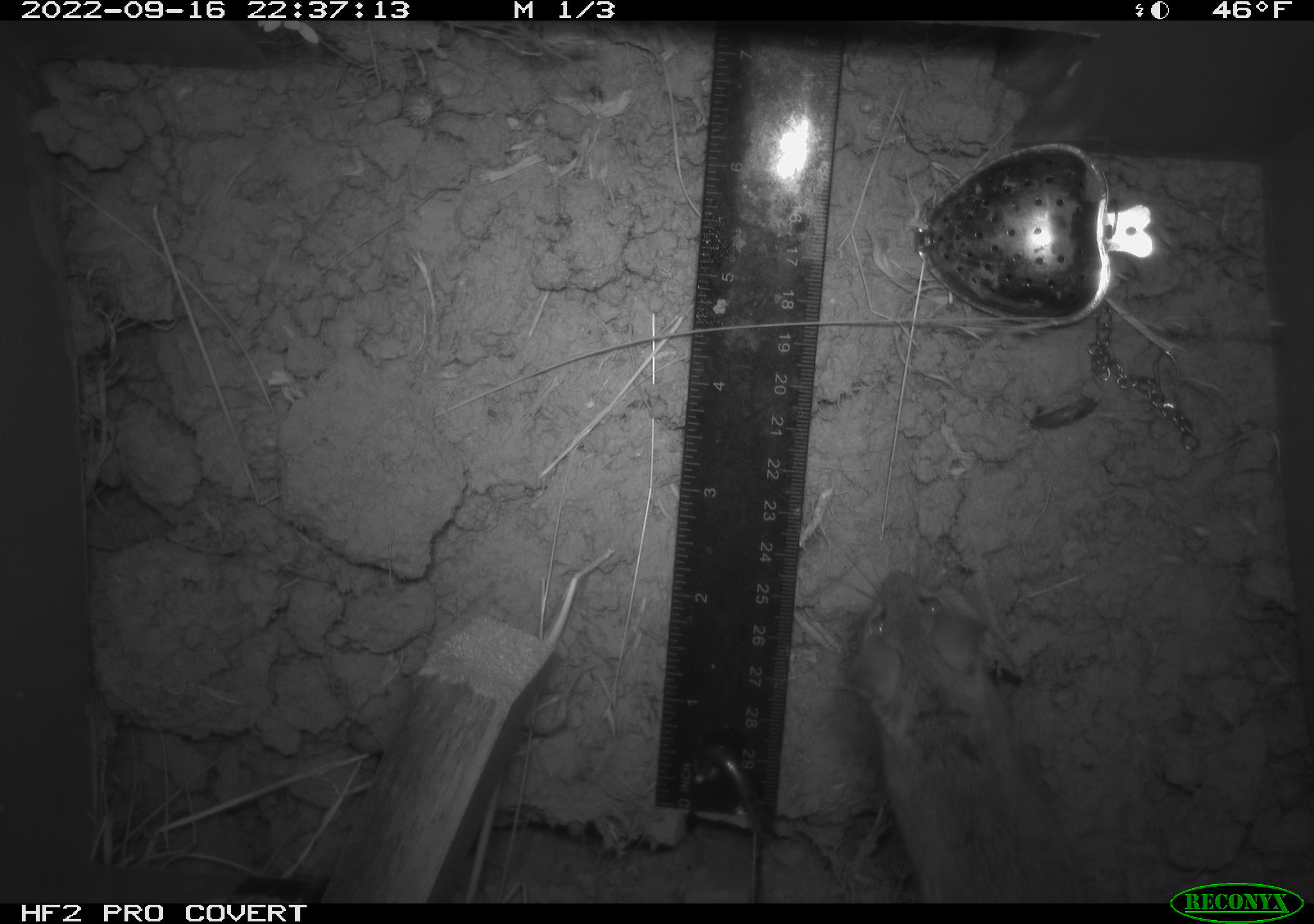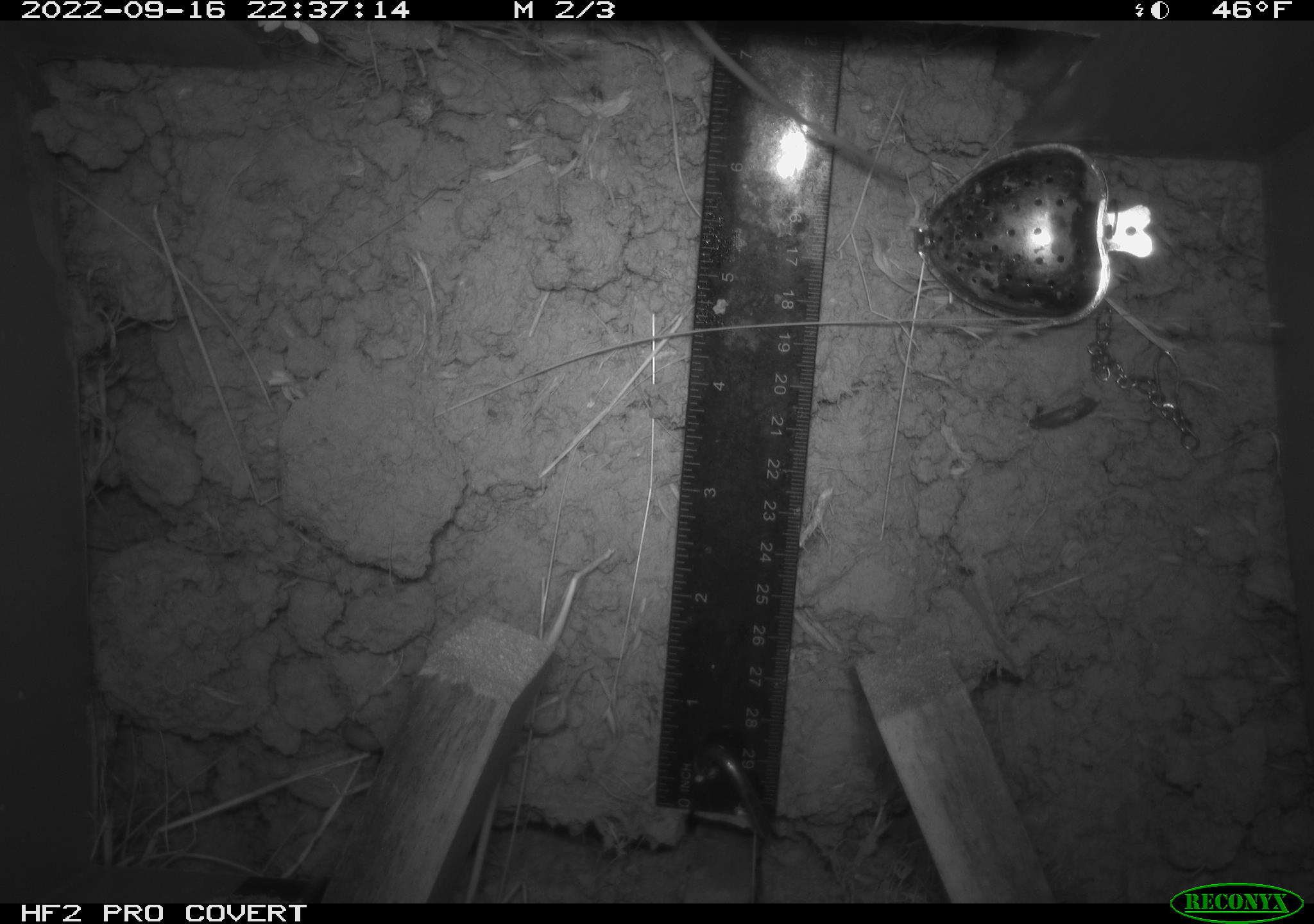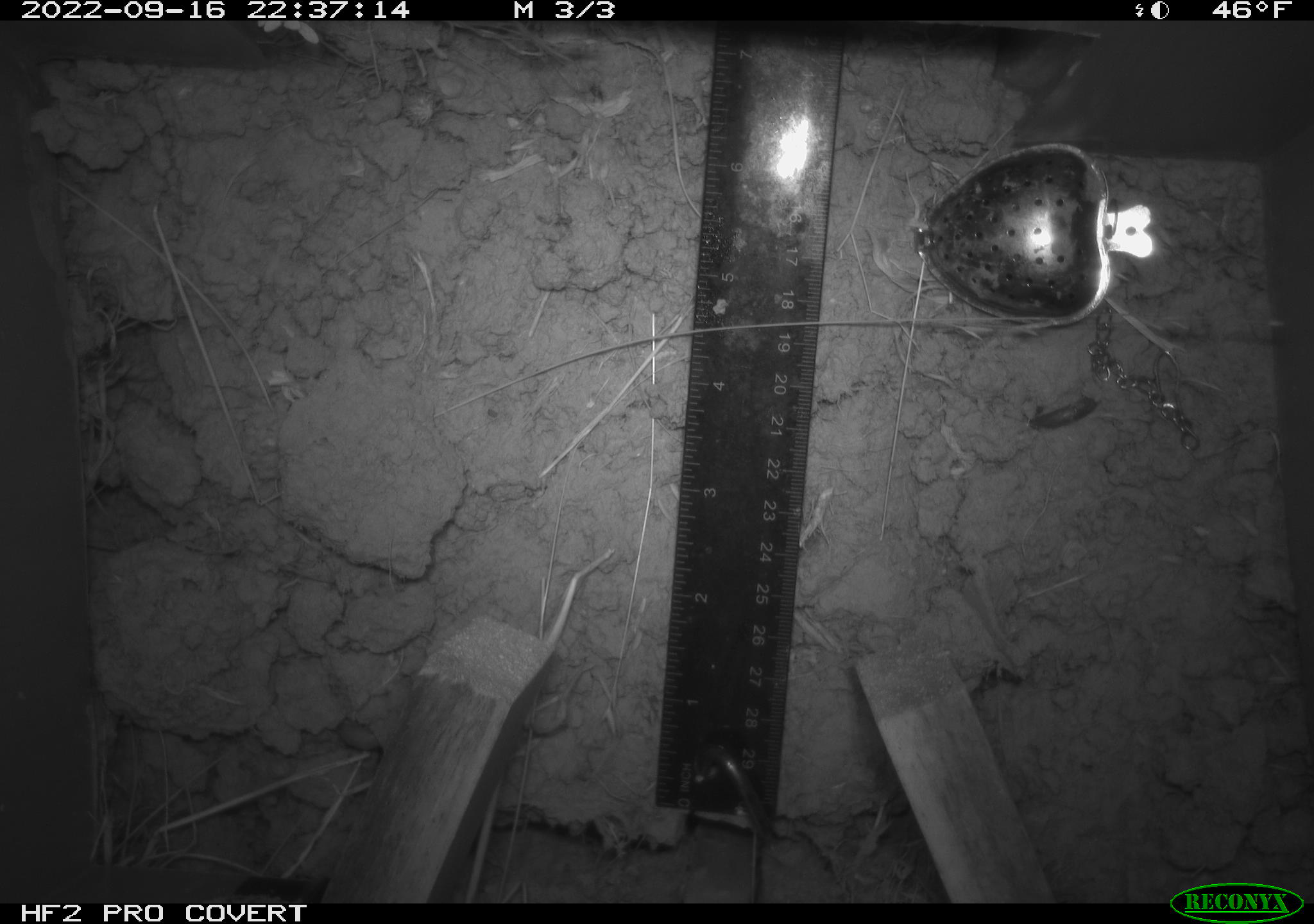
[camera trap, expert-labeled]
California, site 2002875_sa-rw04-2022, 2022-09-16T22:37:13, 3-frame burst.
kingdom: Animalia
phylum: Chordata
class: Mammalia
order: Rodentia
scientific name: Rodentia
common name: mouse species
Mouse species (Rodentia).